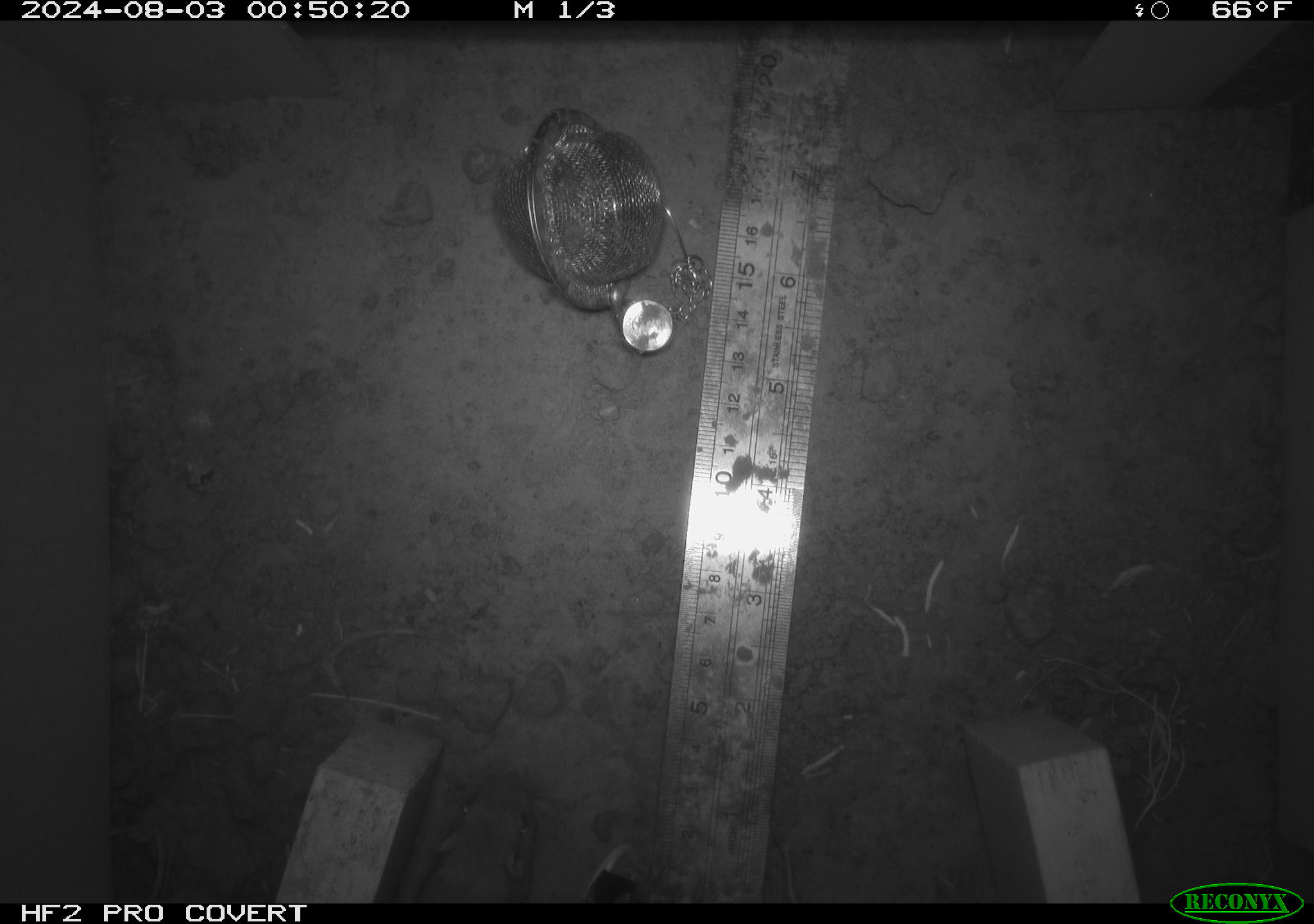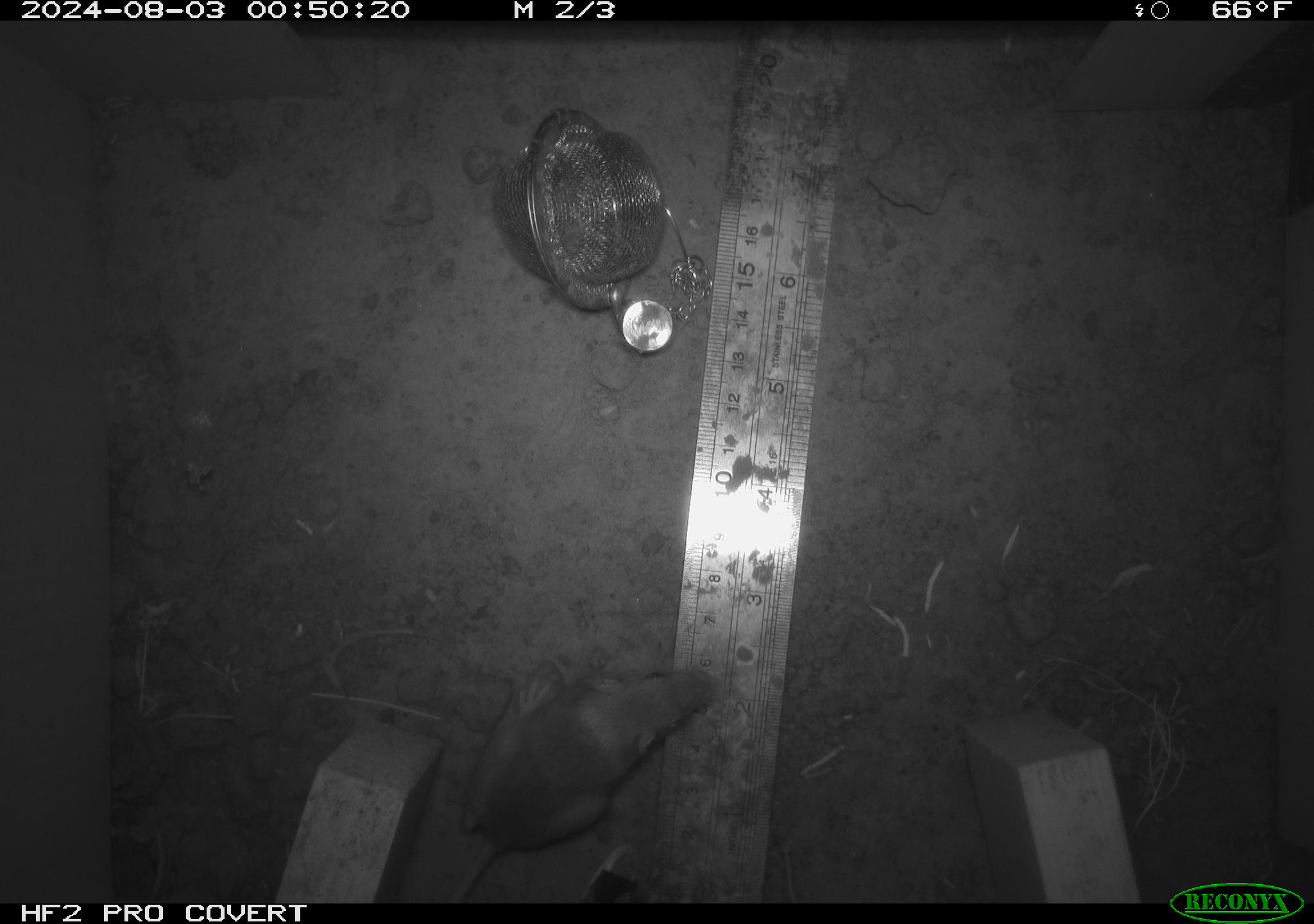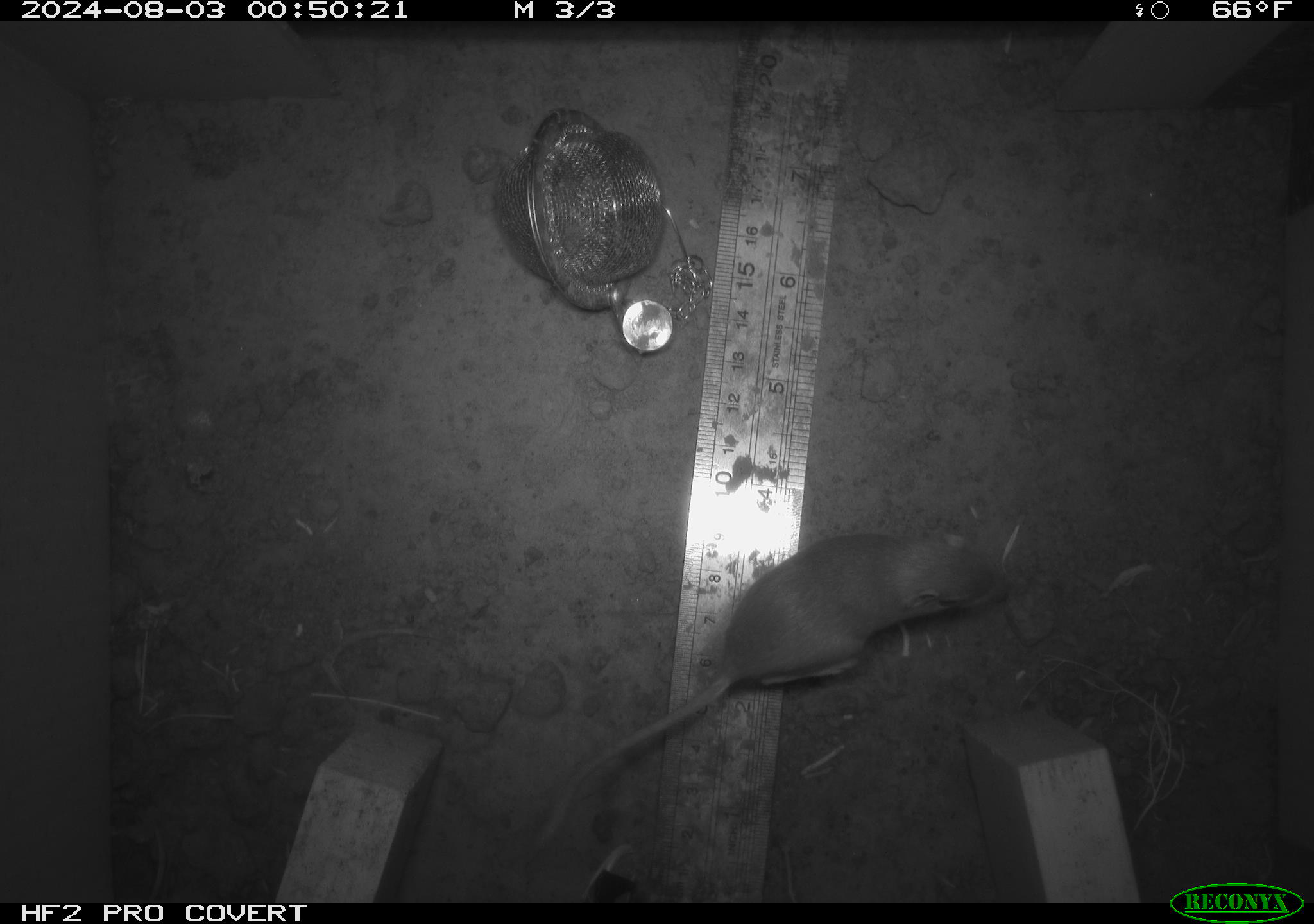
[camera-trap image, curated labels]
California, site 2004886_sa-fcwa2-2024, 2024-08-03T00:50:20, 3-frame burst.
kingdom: Animalia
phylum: Chordata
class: Mammalia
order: Rodentia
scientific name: Rodentia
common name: mouse species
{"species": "mouse species (Rodentia)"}